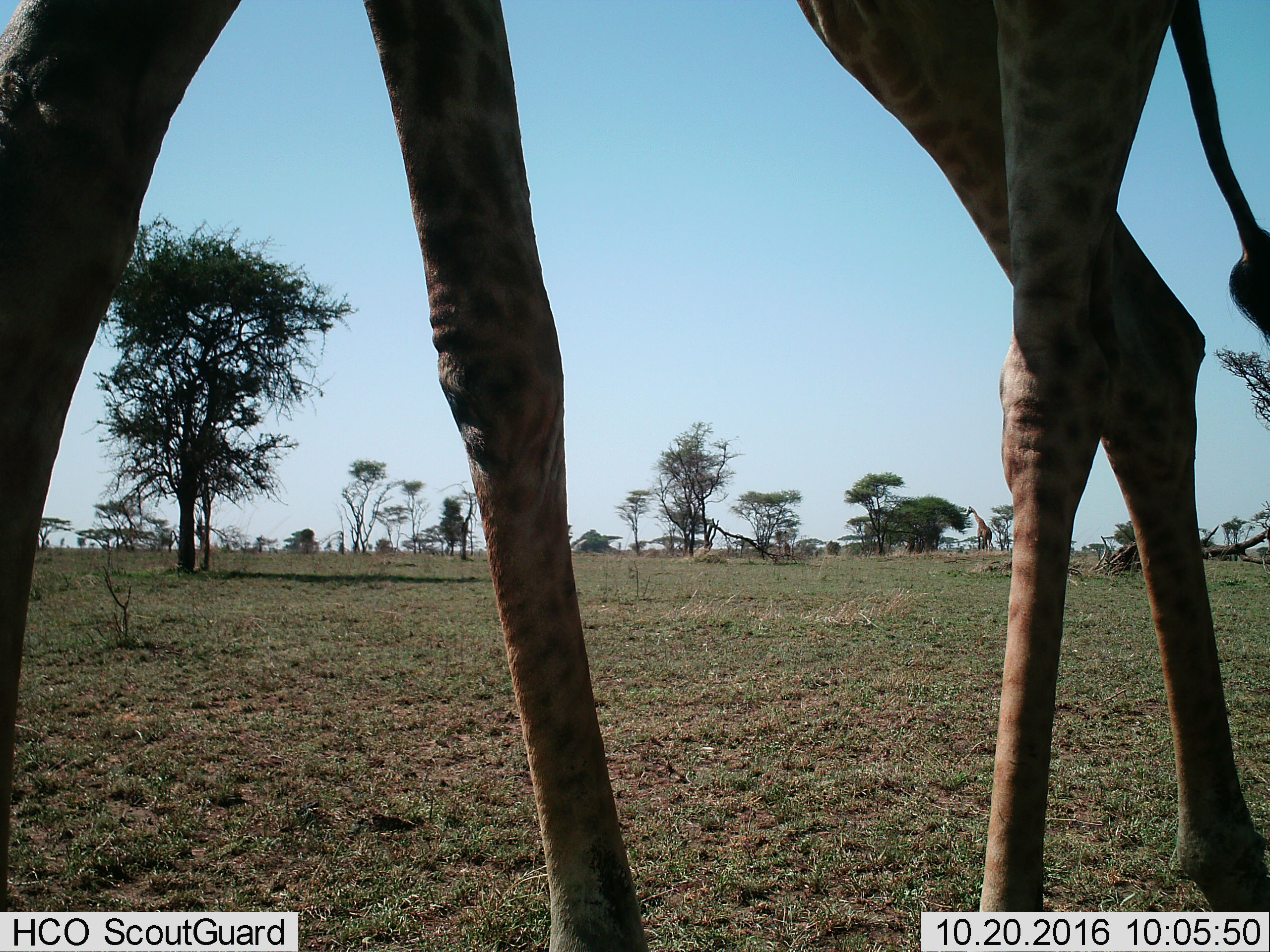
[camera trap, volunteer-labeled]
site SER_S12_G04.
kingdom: Animalia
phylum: Chordata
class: Mammalia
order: Artiodactyla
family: Giraffidae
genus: Giraffa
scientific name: Giraffa camelopardalis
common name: giraffe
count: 2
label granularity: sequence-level